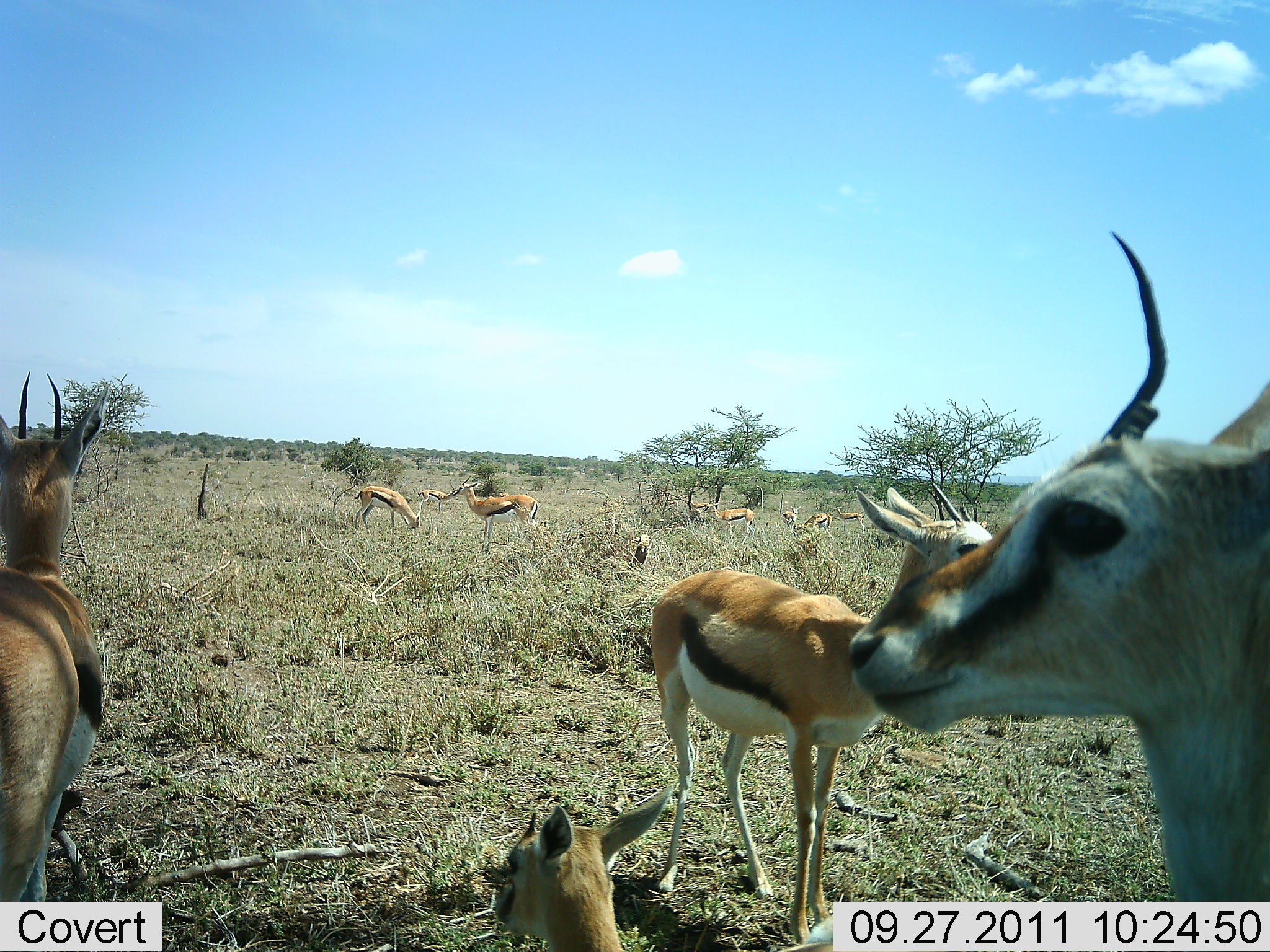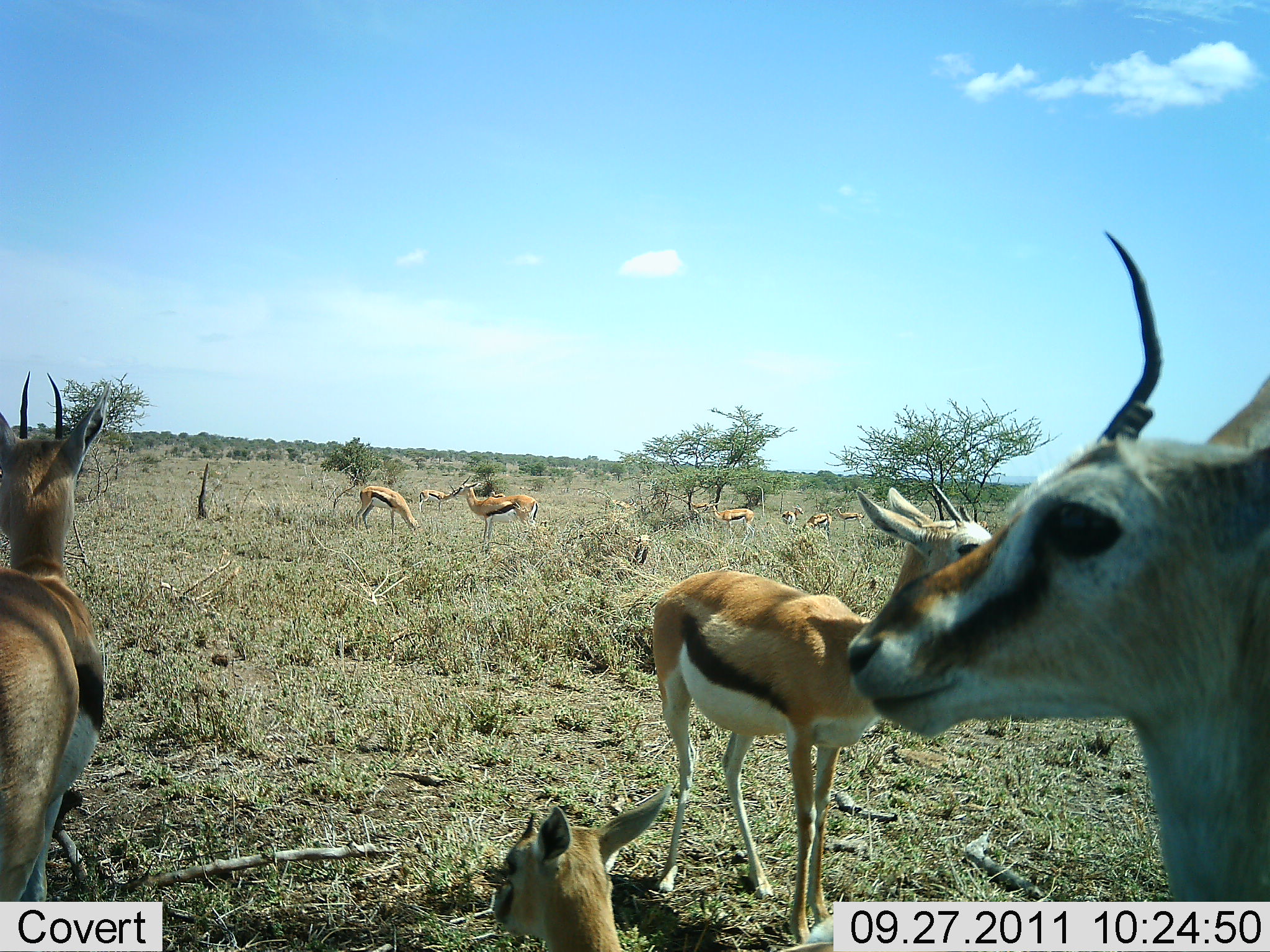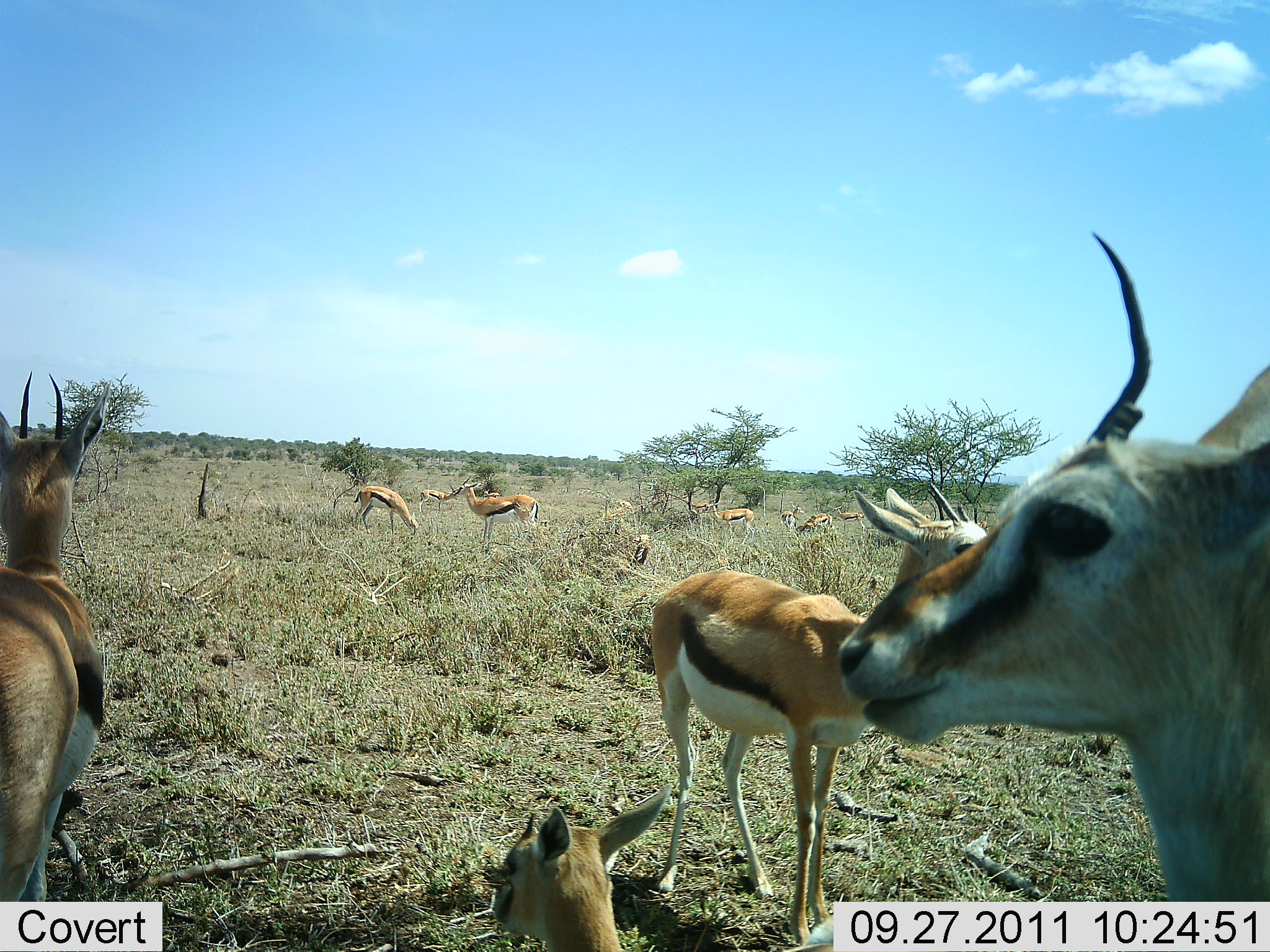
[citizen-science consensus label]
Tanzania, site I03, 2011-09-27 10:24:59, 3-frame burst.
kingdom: Animalia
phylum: Chordata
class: Mammalia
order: Artiodactyla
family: Bovidae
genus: Eudorcas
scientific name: Eudorcas thomsonii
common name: thomson's gazelle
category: gazellethomsons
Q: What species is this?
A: Gazellethomsons (thomson's gazelle) (Eudorcas thomsonii).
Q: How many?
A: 11-50.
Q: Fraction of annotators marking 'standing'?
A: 92%.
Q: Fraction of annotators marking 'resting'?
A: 83%.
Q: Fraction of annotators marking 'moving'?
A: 0%.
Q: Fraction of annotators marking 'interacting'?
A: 0%.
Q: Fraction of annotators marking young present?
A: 17%.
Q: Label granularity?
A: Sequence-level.